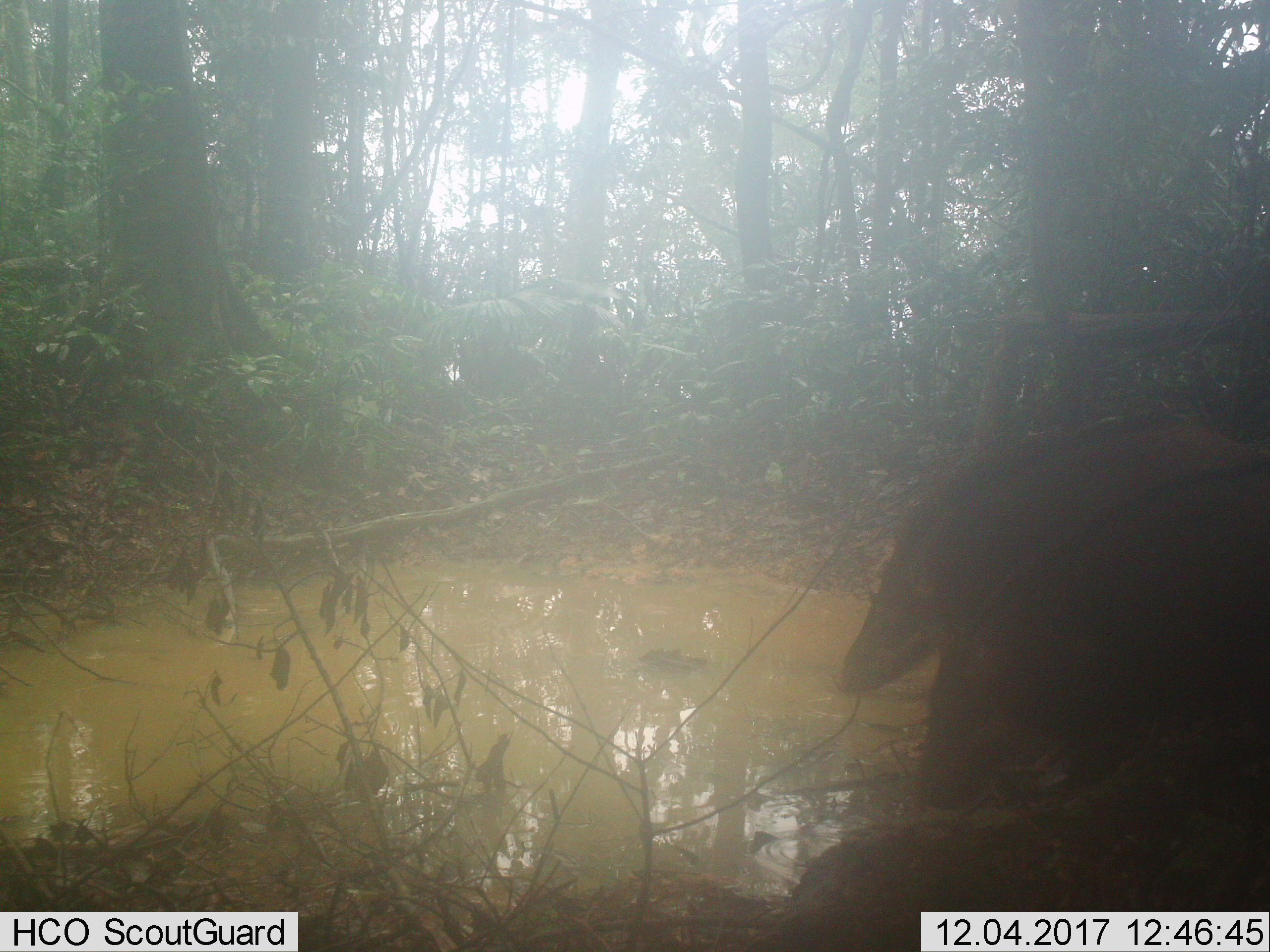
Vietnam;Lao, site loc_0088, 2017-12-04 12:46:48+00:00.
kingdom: Animalia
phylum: Chordata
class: Mammalia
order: Artiodactyla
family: Suidae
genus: Sus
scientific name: Sus scrofa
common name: eurasian wild pig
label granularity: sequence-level